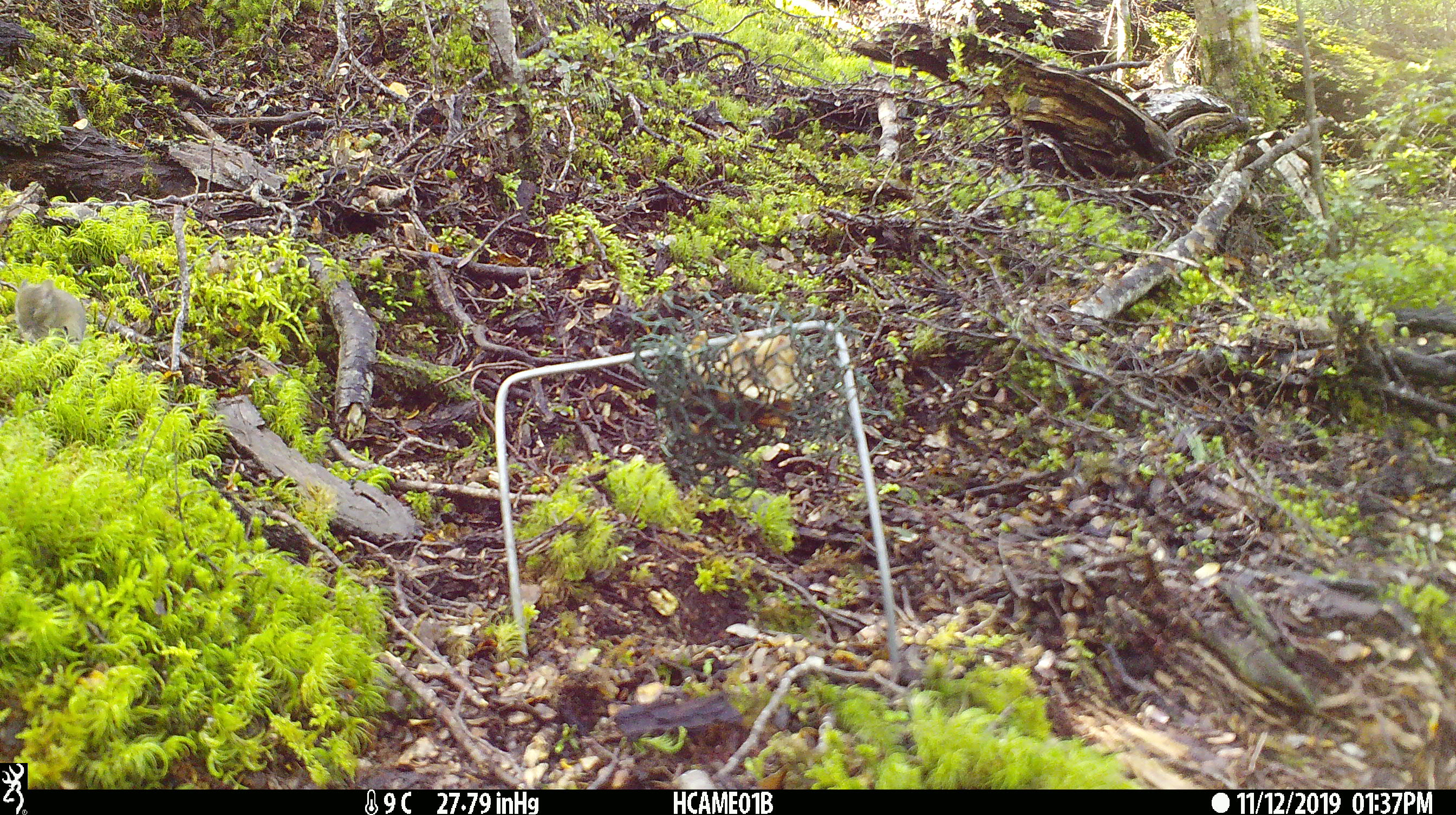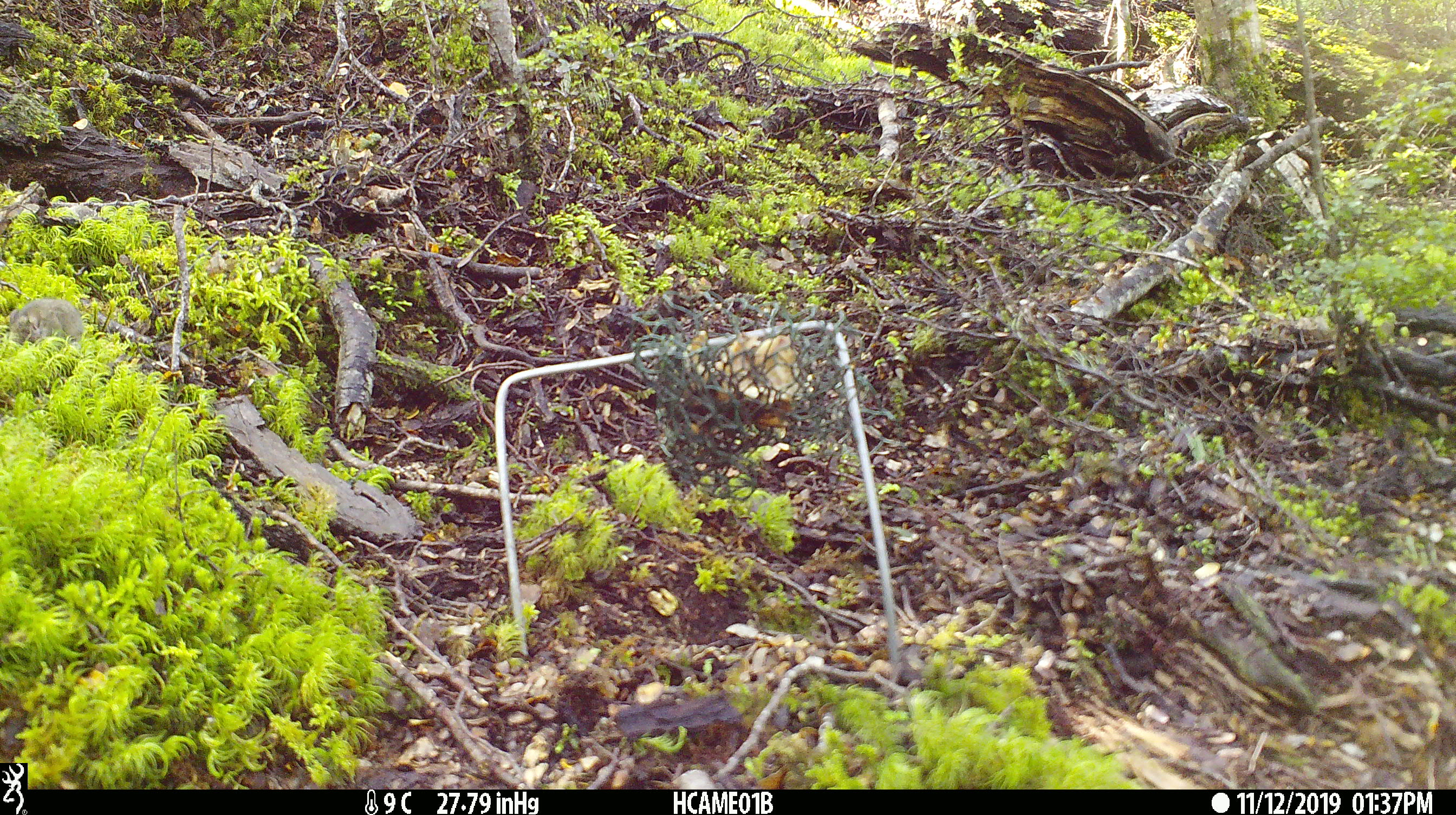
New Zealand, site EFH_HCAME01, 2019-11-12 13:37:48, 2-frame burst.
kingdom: Animalia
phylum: Chordata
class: Mammalia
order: Rodentia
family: Muridae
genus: Mus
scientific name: Mus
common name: mouse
Mouse (Mus).